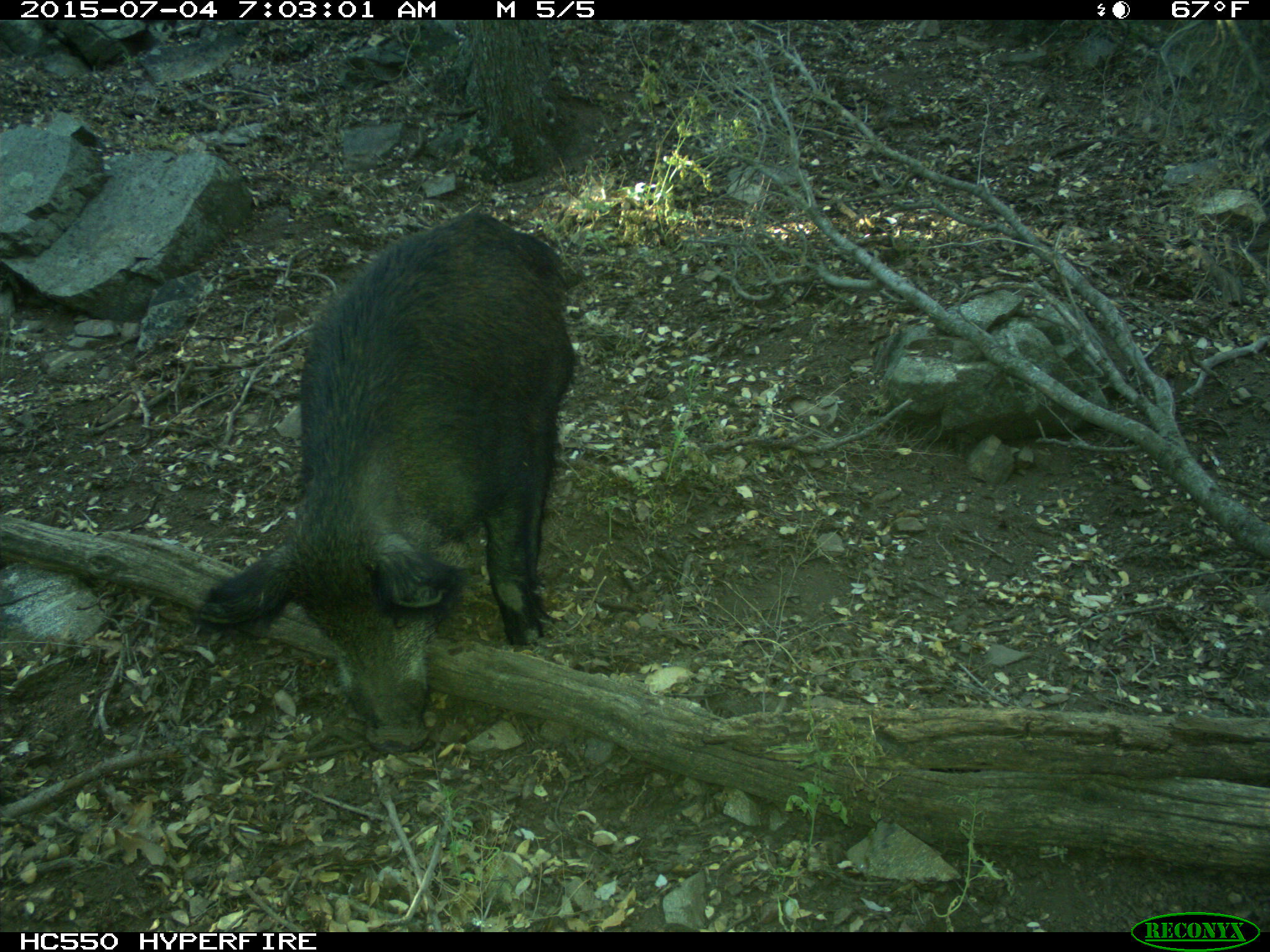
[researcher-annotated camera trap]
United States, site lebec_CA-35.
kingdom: Animalia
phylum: Chordata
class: Mammalia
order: Artiodactyla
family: Suidae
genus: Sus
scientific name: Sus scrofa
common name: wild boar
Sus scrofa (wild boar).